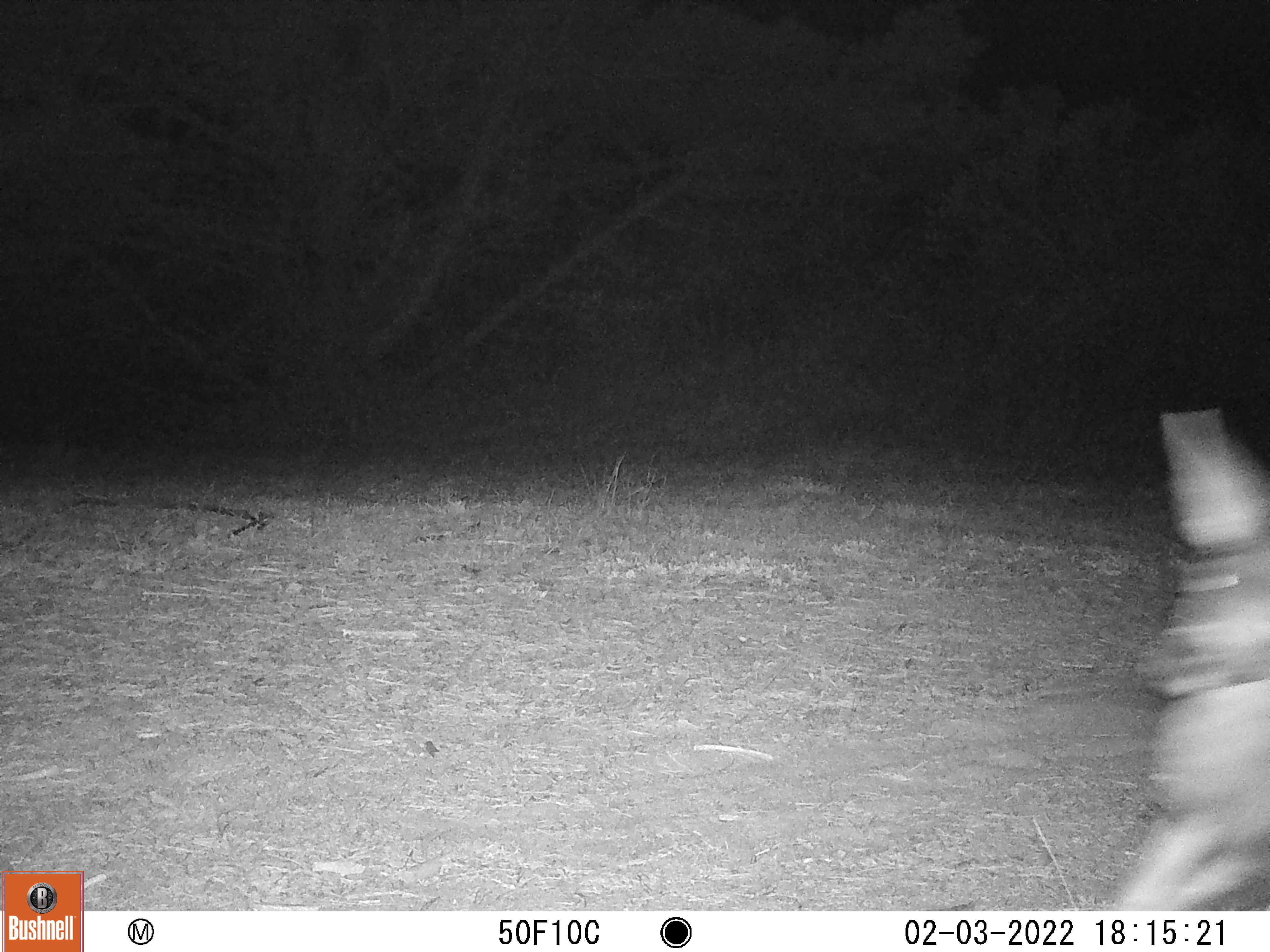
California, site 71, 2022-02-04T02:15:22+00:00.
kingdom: Animalia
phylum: Chordata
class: Mammalia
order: Artiodactyla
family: Cervidae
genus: Odocoileus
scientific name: Odocoileus hemionus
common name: mule deer